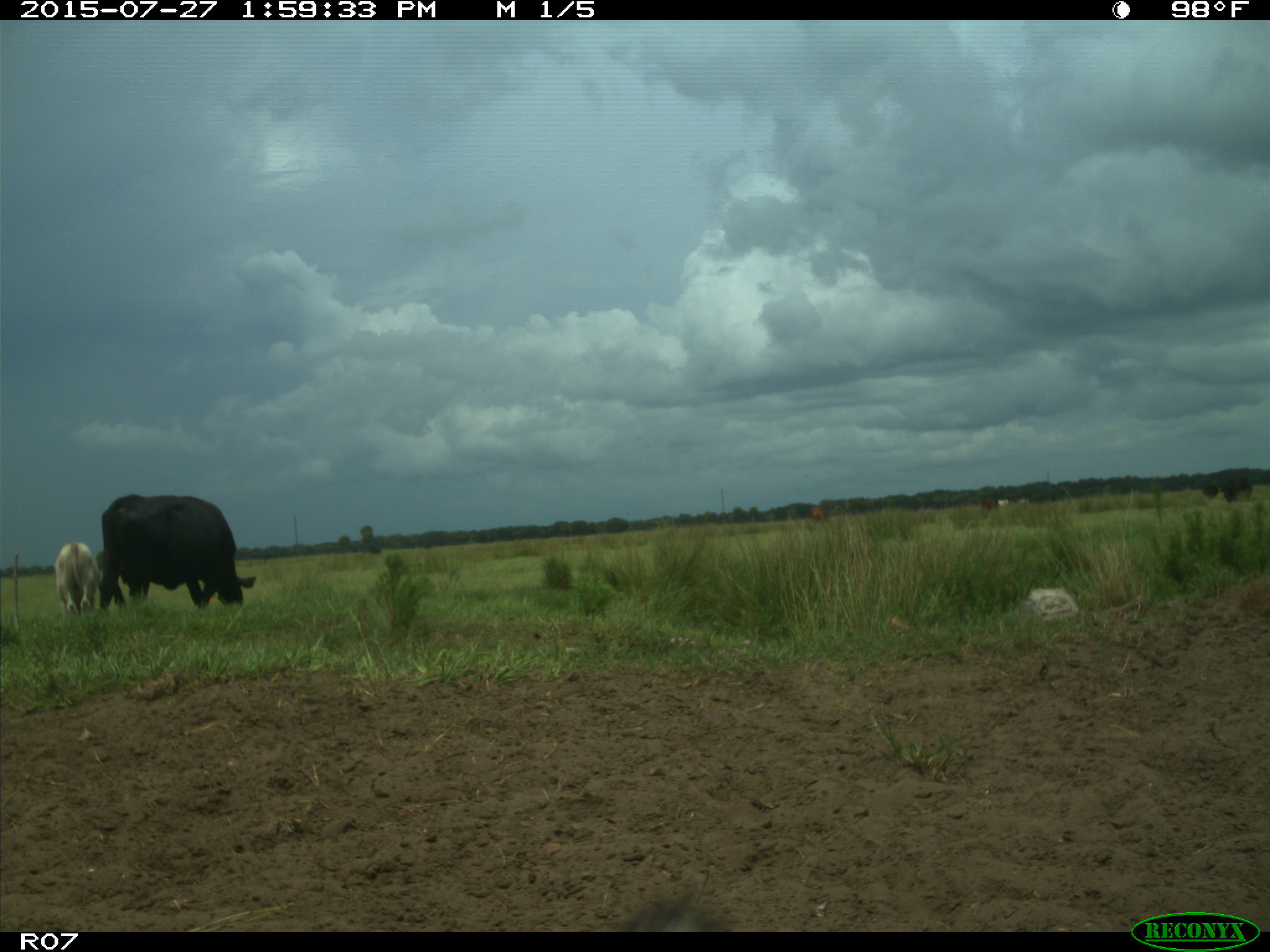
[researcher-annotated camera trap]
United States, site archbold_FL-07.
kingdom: Animalia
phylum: Chordata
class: Mammalia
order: Artiodactyla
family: Bovidae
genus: Bos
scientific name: Bos taurus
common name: domestic cow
Bos taurus (domestic cow).